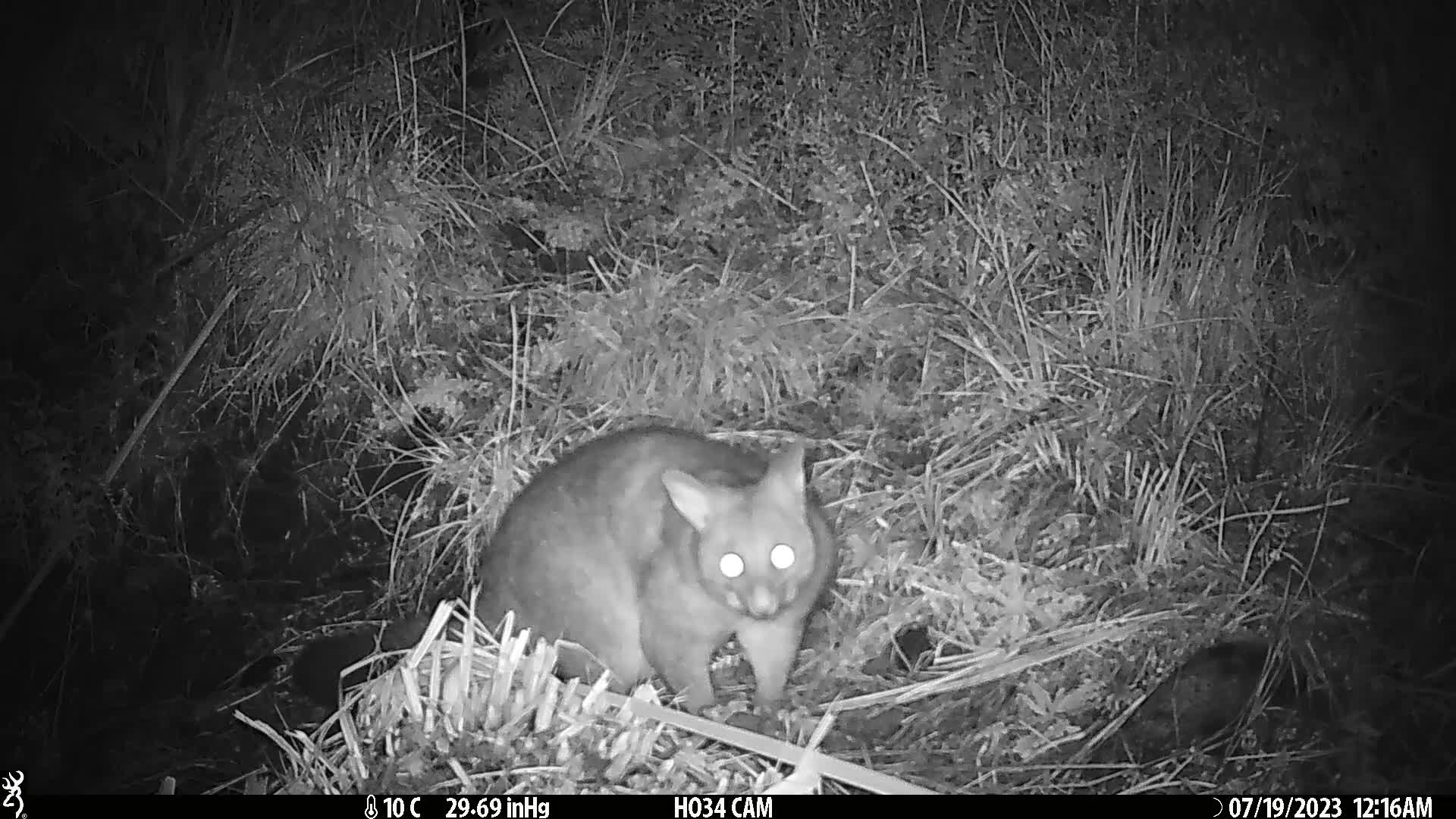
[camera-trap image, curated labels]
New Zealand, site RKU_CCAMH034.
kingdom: Animalia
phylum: Chordata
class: Mammalia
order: Diprotodontia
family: Phalangeridae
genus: Trichosurus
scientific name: Trichosurus vulpecula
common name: common brushtail possum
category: possum